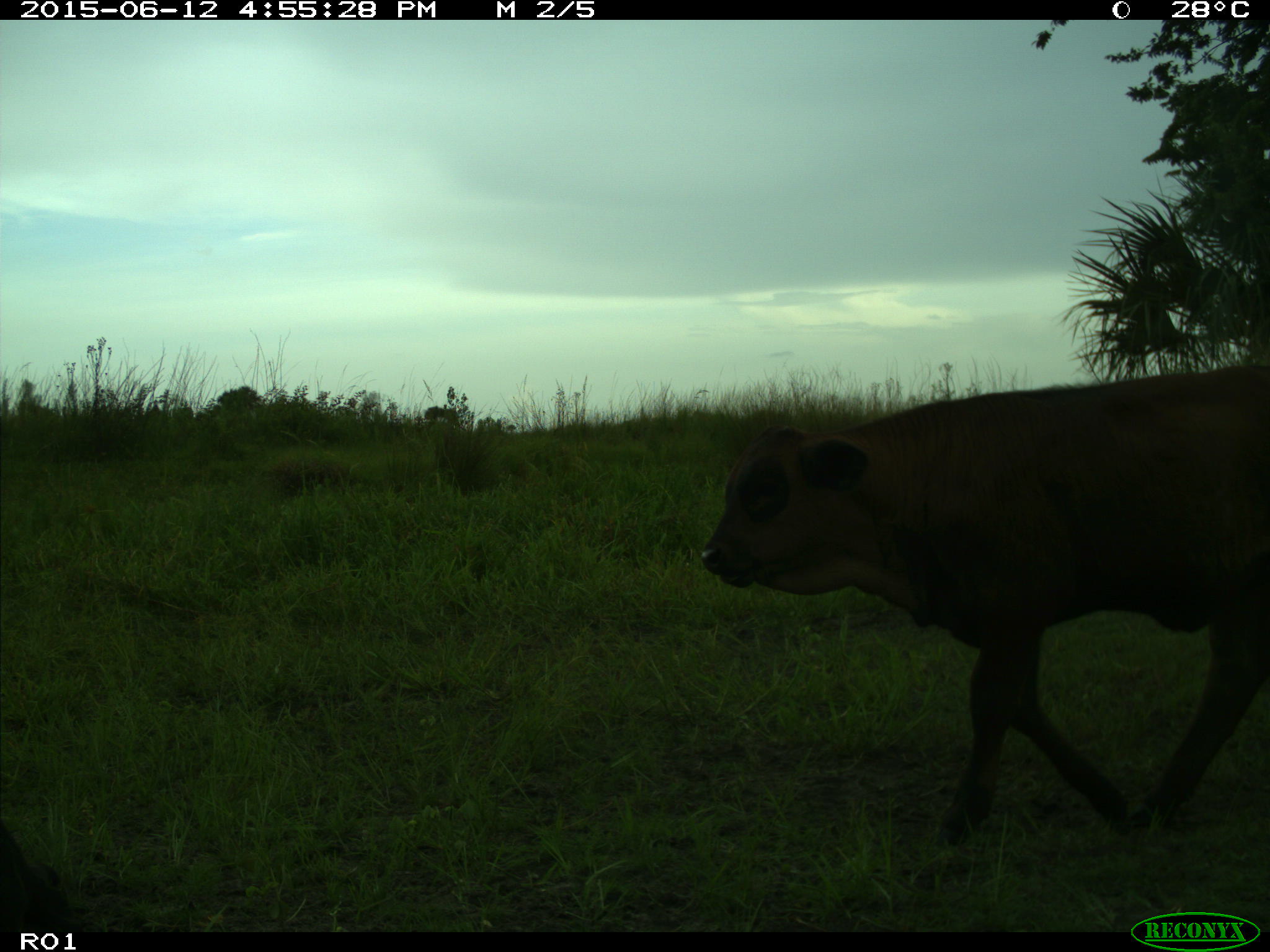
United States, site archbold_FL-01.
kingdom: Animalia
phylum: Chordata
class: Mammalia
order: Artiodactyla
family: Bovidae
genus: Bos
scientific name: Bos taurus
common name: domestic cow